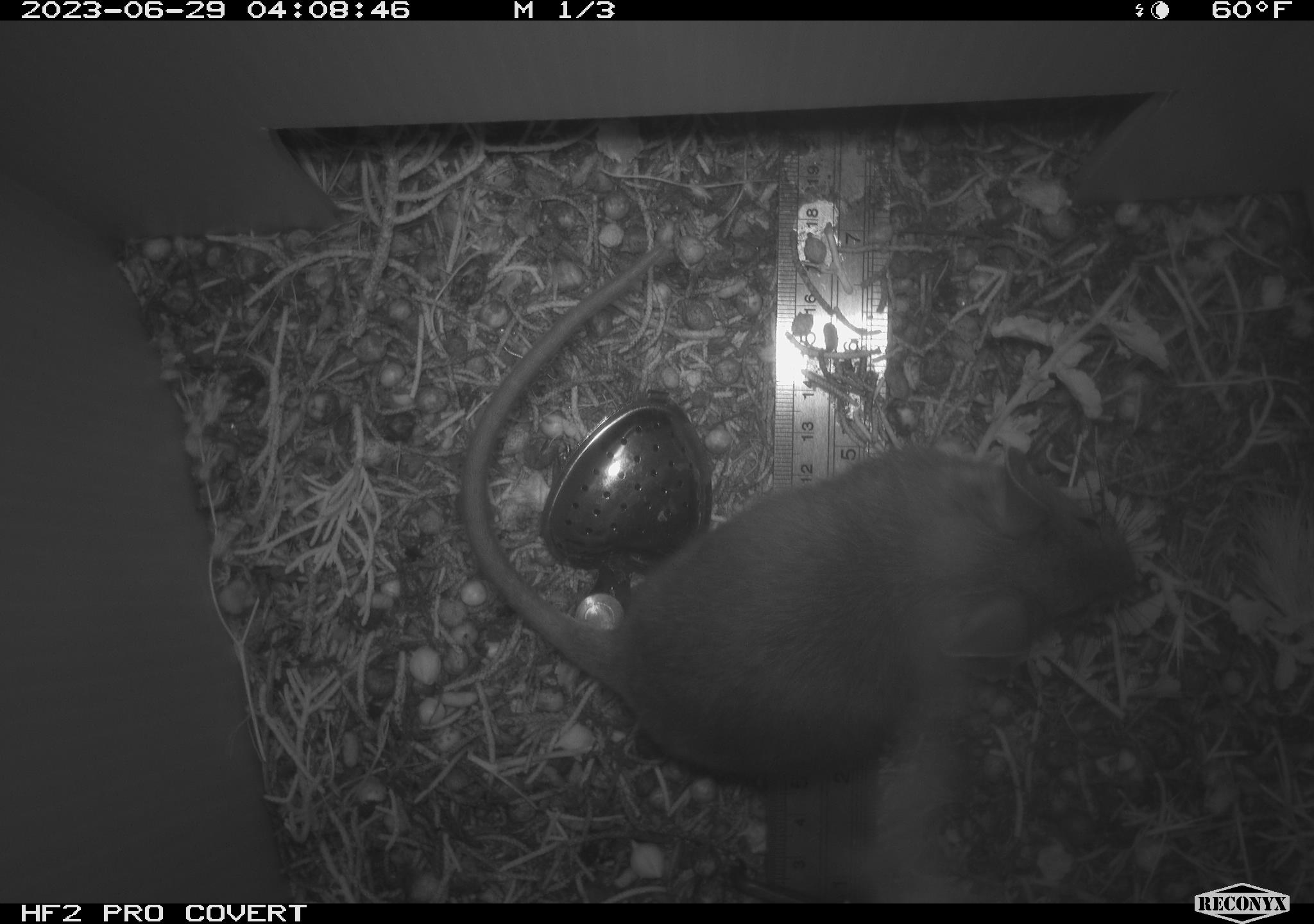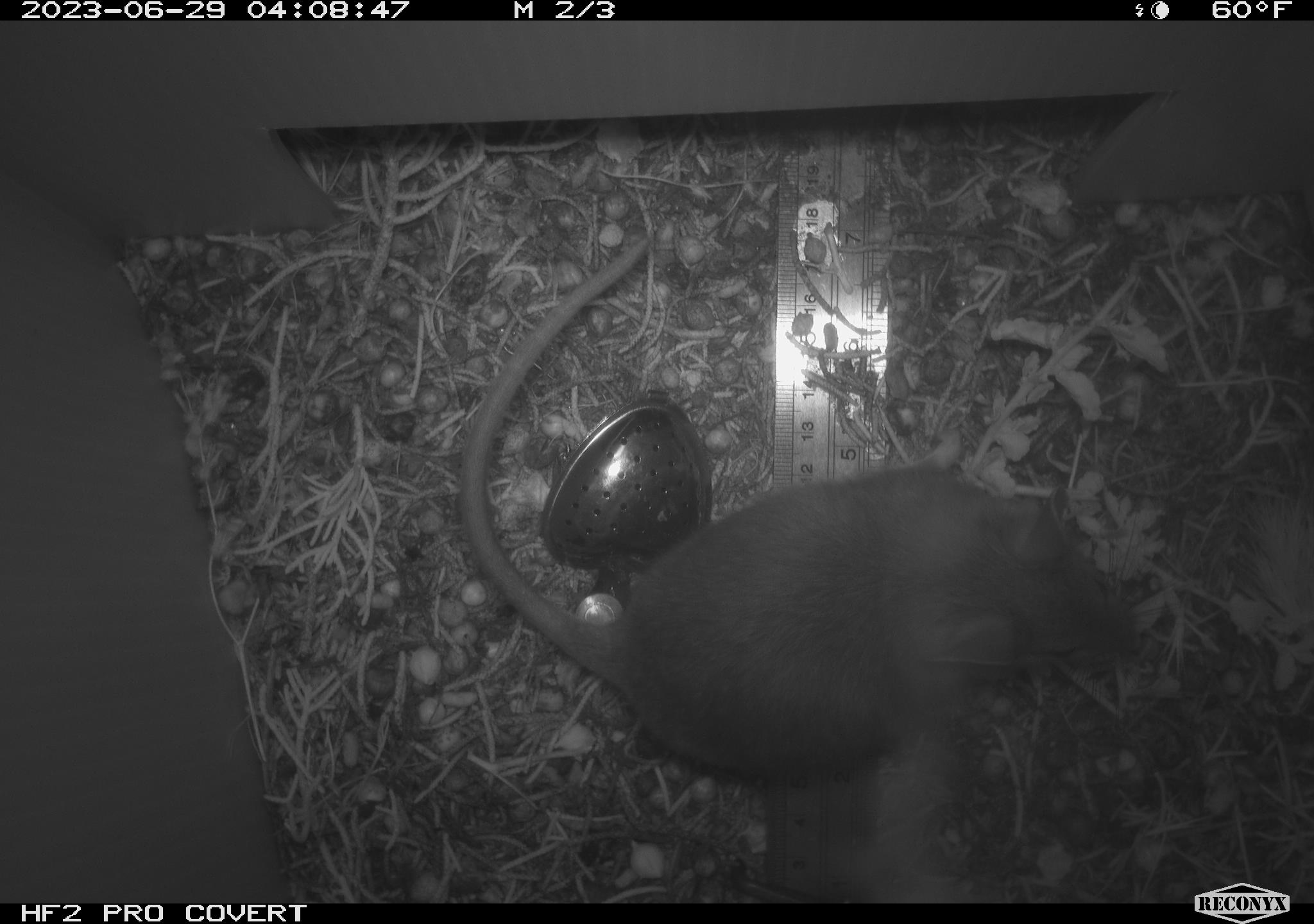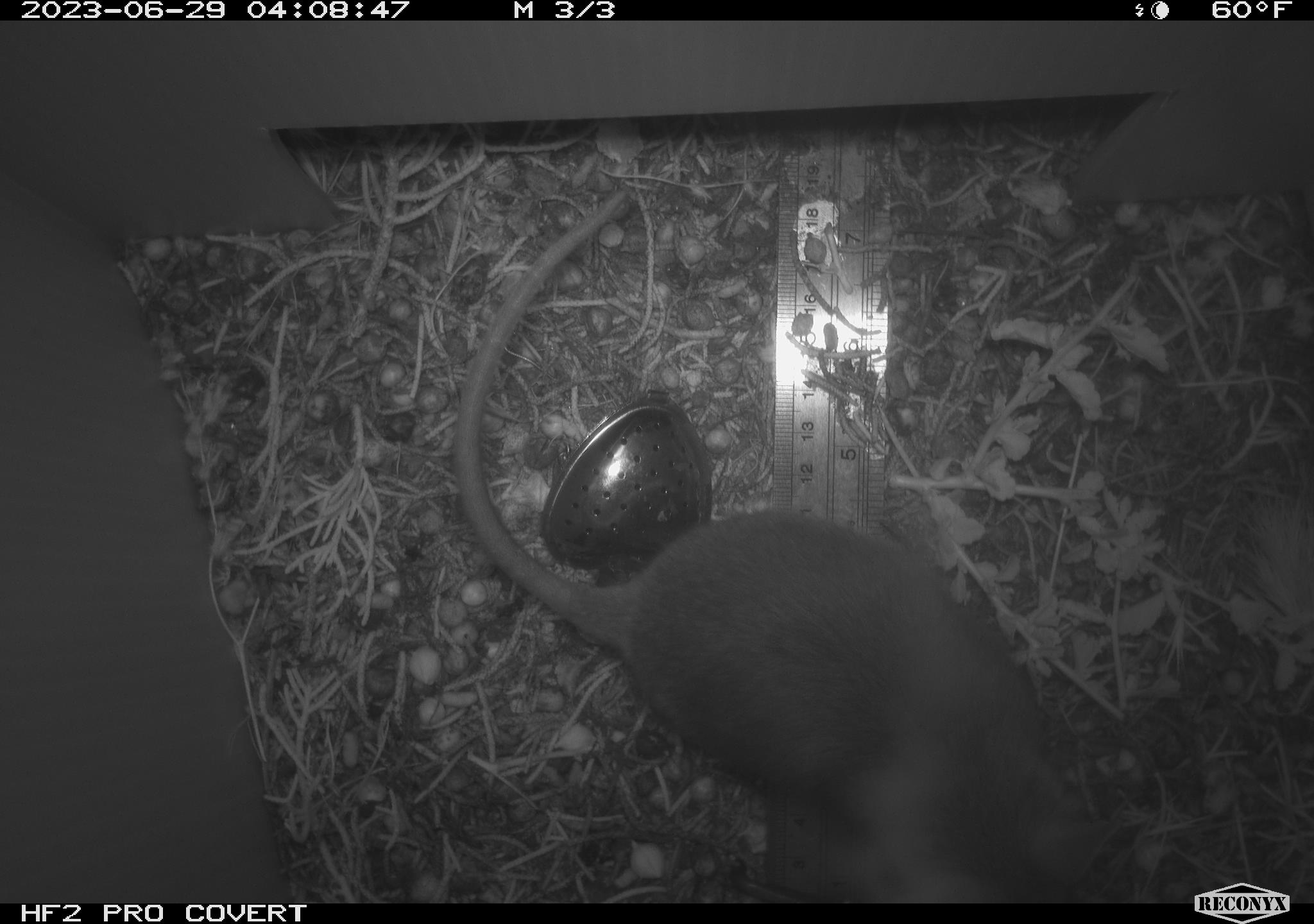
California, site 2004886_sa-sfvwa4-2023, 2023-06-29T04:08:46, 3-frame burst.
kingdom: Animalia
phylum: Chordata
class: Mammalia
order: Rodentia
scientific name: Rodentia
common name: mouse species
Mouse species (Rodentia).